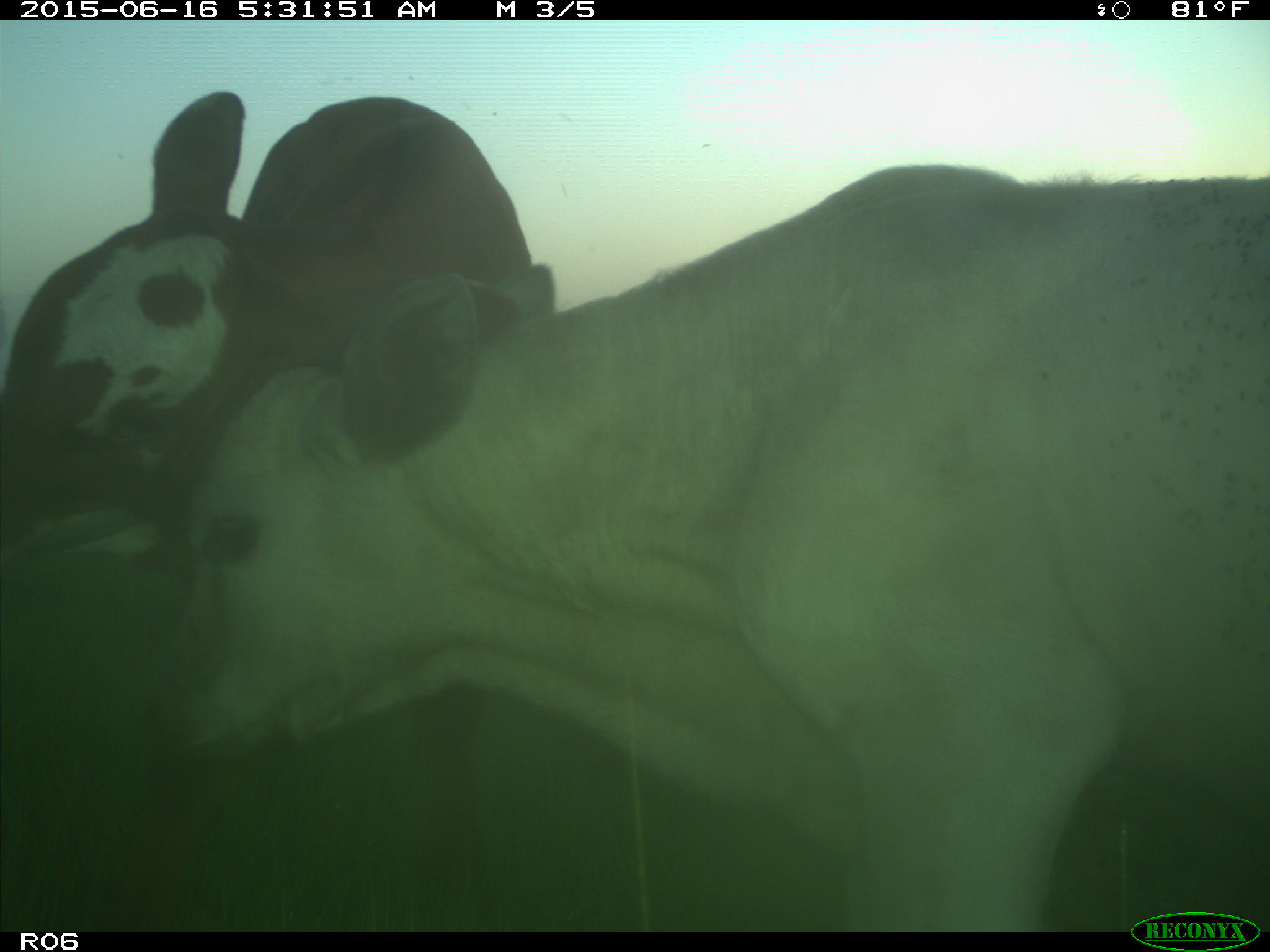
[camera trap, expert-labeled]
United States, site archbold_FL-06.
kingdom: Animalia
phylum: Chordata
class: Mammalia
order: Artiodactyla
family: Bovidae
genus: Bos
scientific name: Bos taurus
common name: domestic cow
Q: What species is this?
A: Bos taurus (domestic cow).